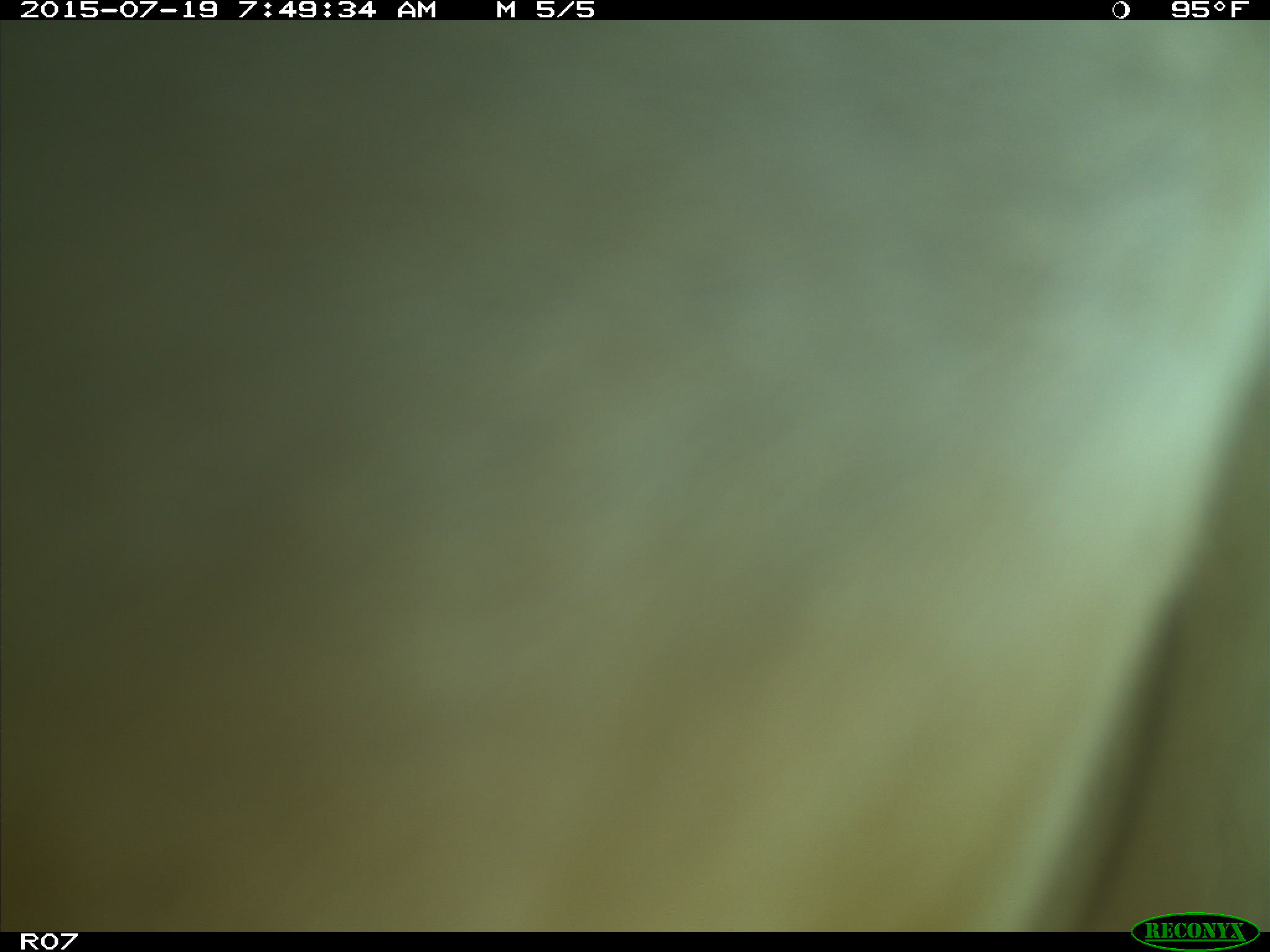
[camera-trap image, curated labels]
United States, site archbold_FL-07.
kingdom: Animalia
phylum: Chordata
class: Mammalia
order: Artiodactyla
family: Bovidae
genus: Bos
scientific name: Bos taurus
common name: domestic cow